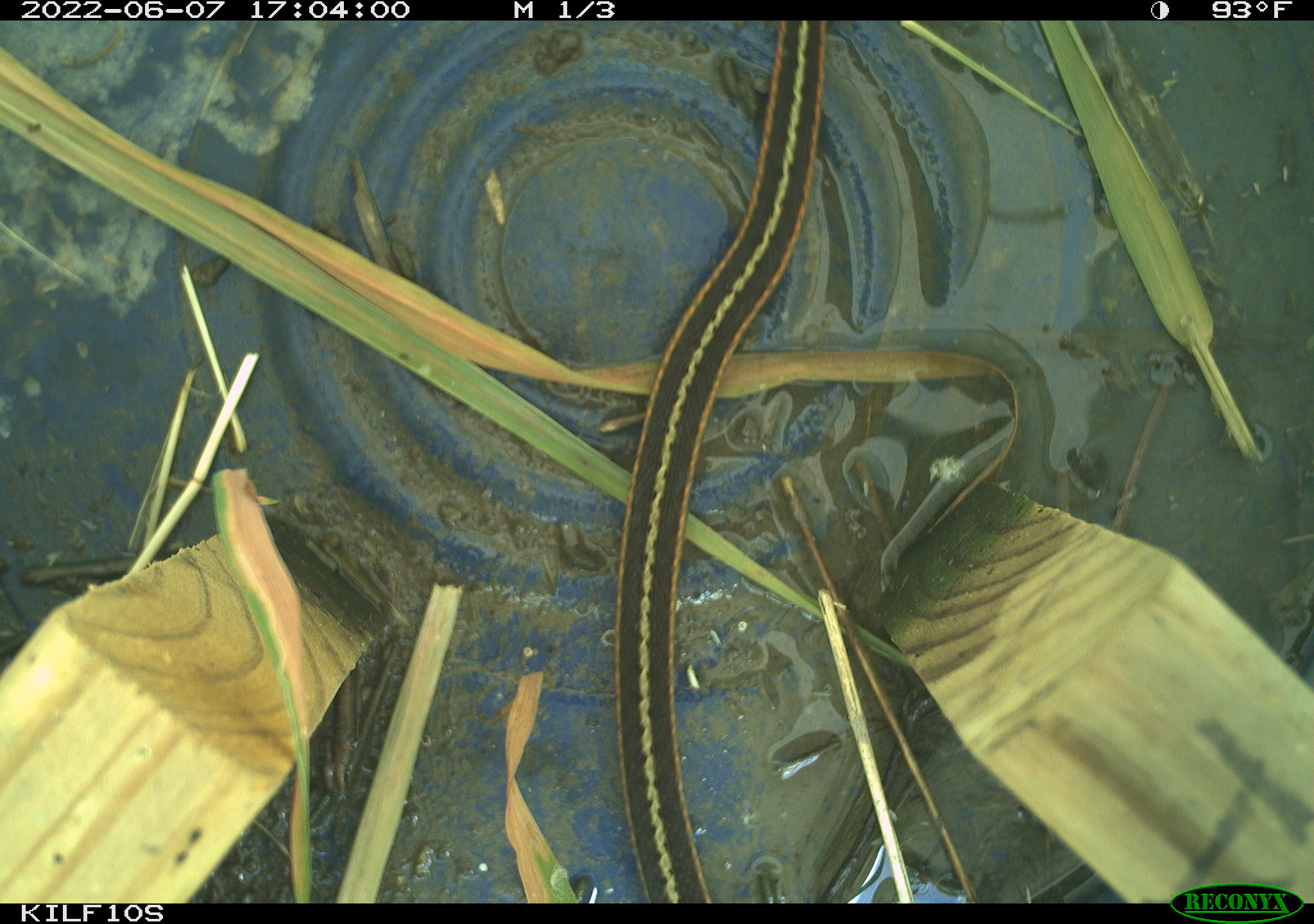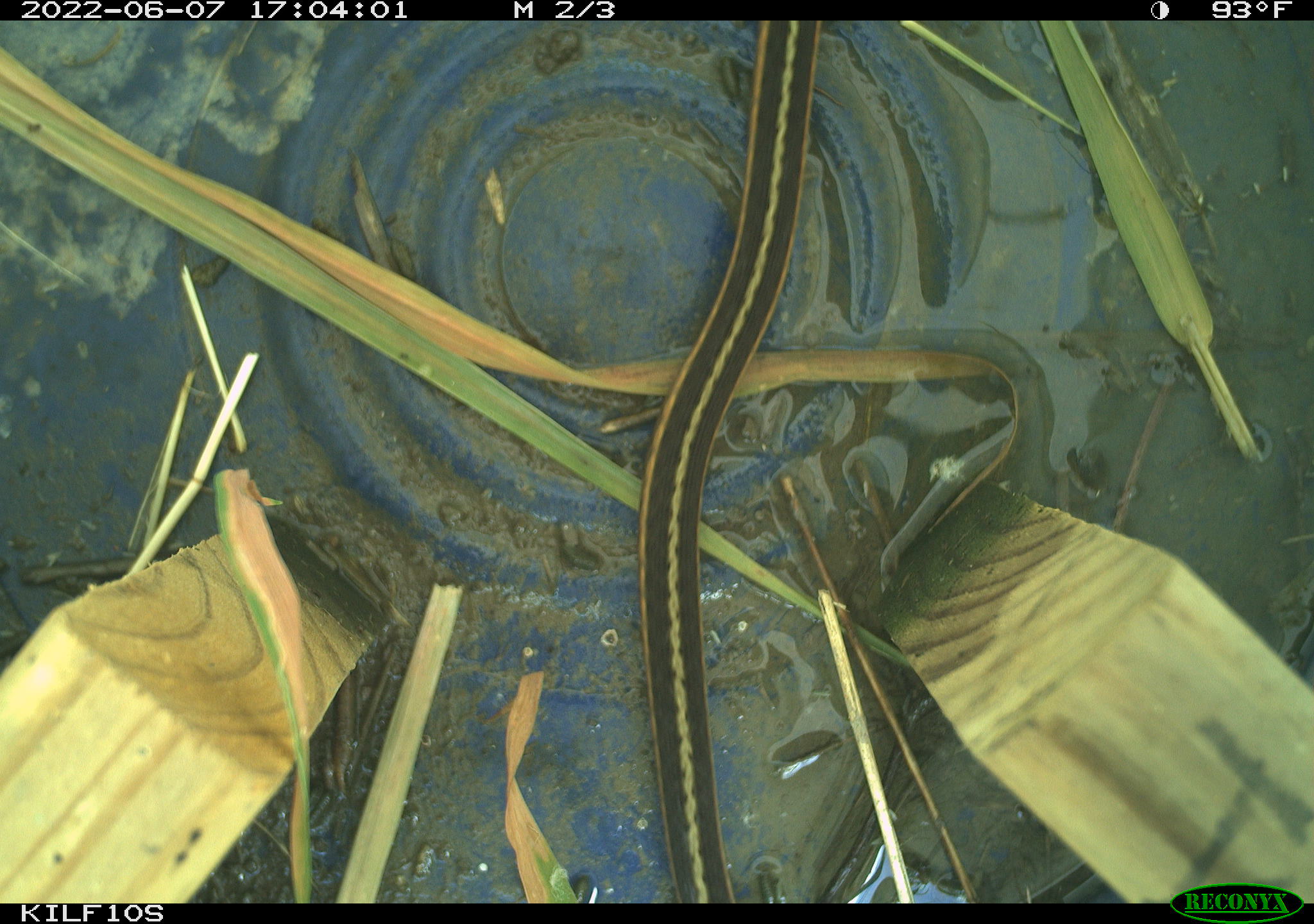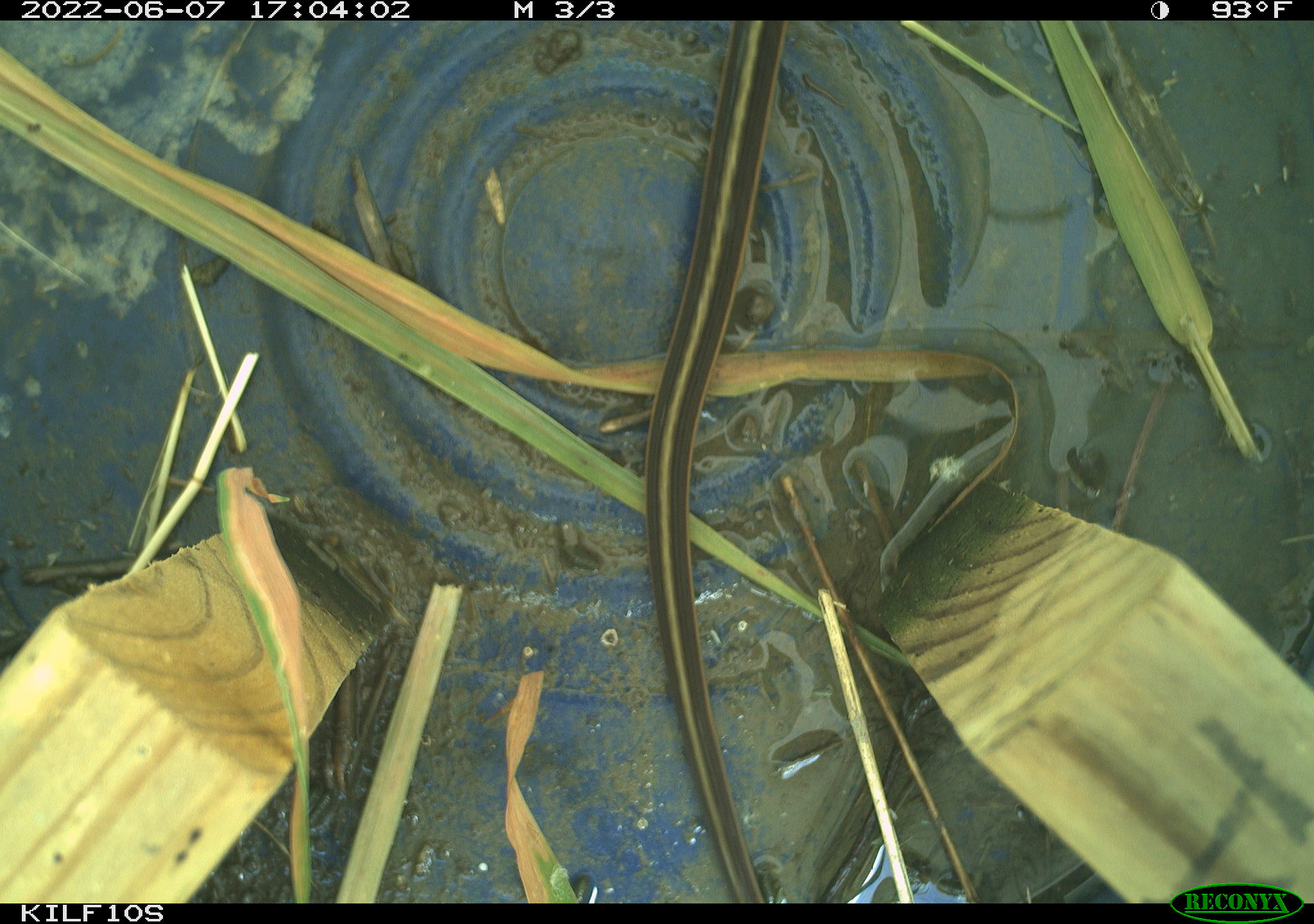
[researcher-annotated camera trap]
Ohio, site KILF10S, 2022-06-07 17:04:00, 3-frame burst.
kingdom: Animalia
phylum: Chordata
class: Reptilia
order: Squamata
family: Colubridae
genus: Thamnophis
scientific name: Thamnophis sirtalis sirtalis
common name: eastern gartersnake